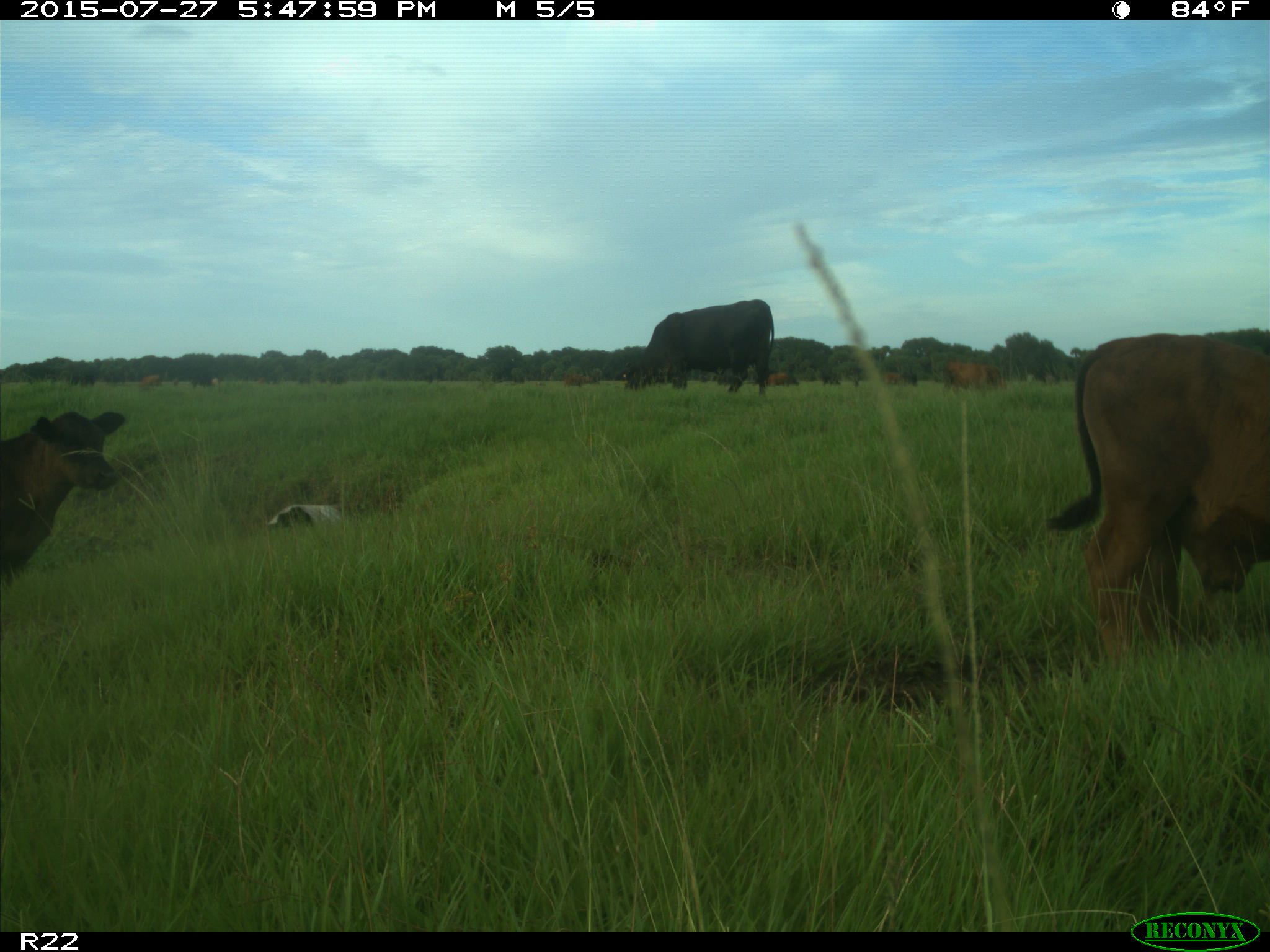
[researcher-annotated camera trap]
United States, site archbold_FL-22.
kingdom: Animalia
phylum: Chordata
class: Mammalia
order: Artiodactyla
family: Bovidae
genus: Bos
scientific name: Bos taurus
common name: domestic cow